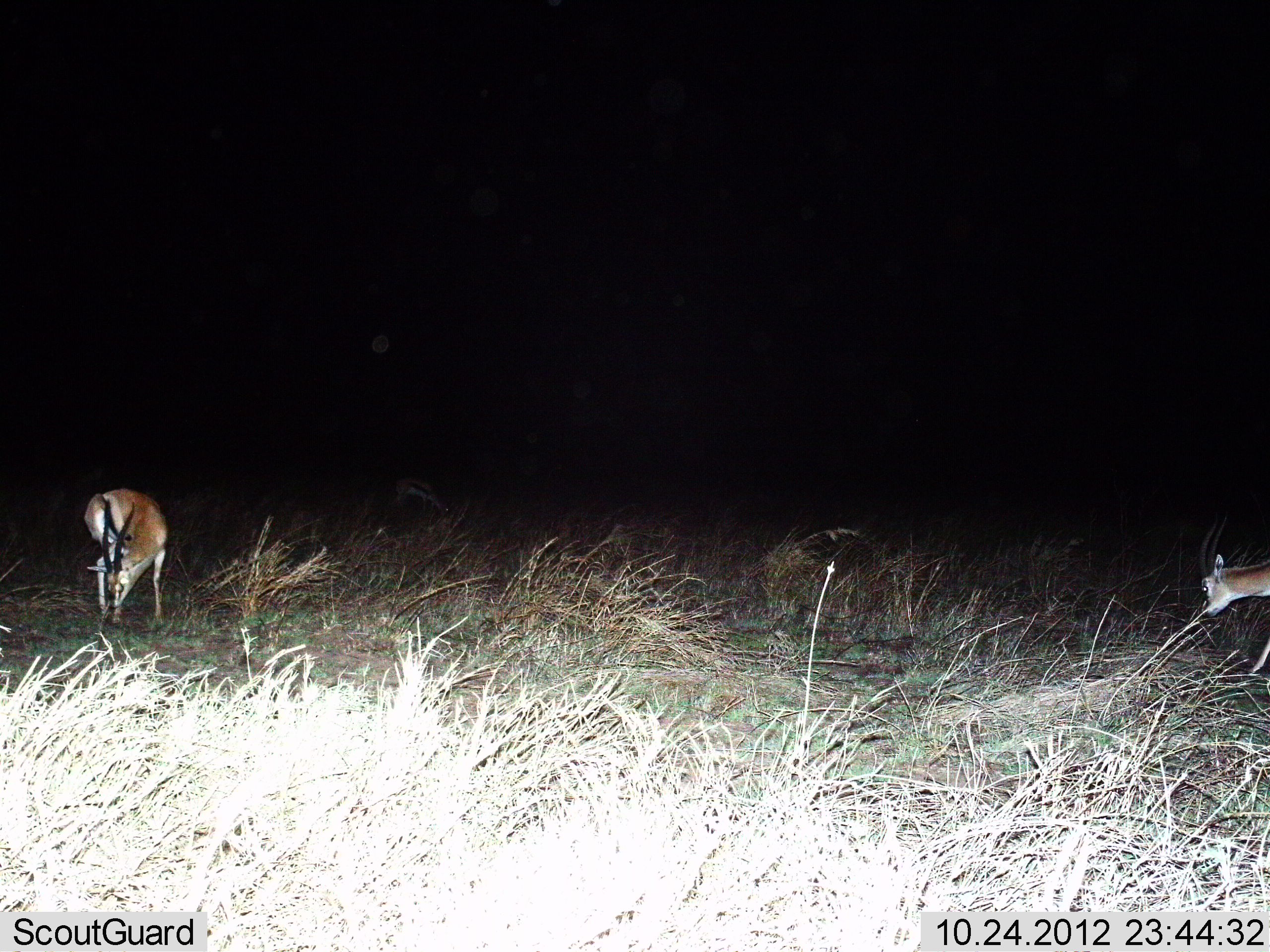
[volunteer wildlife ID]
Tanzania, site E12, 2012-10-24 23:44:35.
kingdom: Animalia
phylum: Chordata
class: Mammalia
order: Artiodactyla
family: Bovidae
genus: Nanger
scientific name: Nanger granti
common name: grant's gazelle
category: gazellegrants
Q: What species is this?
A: Gazellegrants (grant's gazelle) (Nanger granti).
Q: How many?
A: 2.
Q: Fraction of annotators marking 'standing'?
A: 50%.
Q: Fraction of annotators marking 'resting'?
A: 0%.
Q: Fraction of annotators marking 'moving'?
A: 0%.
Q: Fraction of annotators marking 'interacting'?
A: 0%.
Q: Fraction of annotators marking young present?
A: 10%.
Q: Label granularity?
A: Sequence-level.